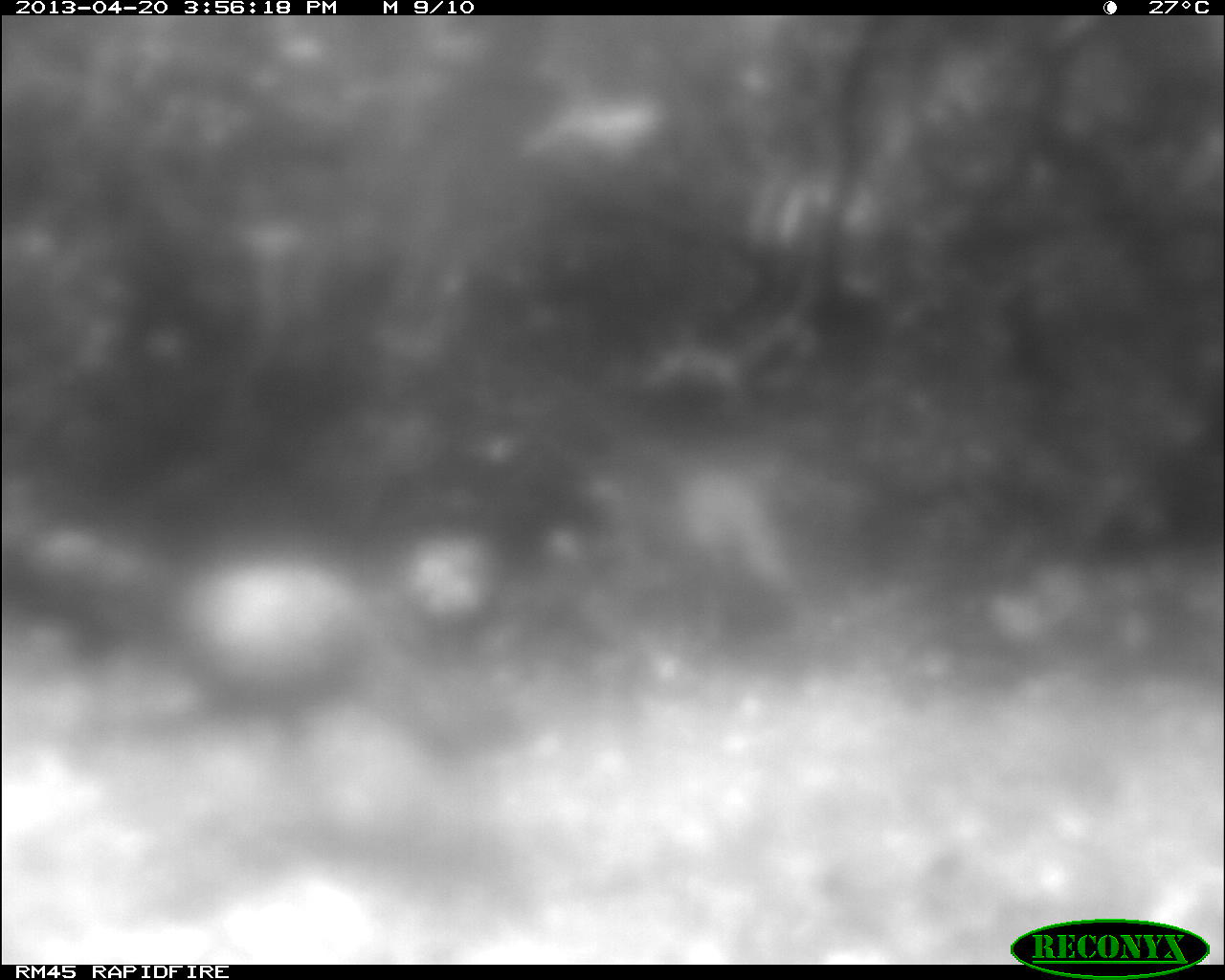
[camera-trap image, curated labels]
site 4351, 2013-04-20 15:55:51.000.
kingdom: Animalia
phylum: Chordata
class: Aves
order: Galliformes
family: Phasianidae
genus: Meleagris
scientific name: Meleagris ocellata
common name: ocellated turkey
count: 3